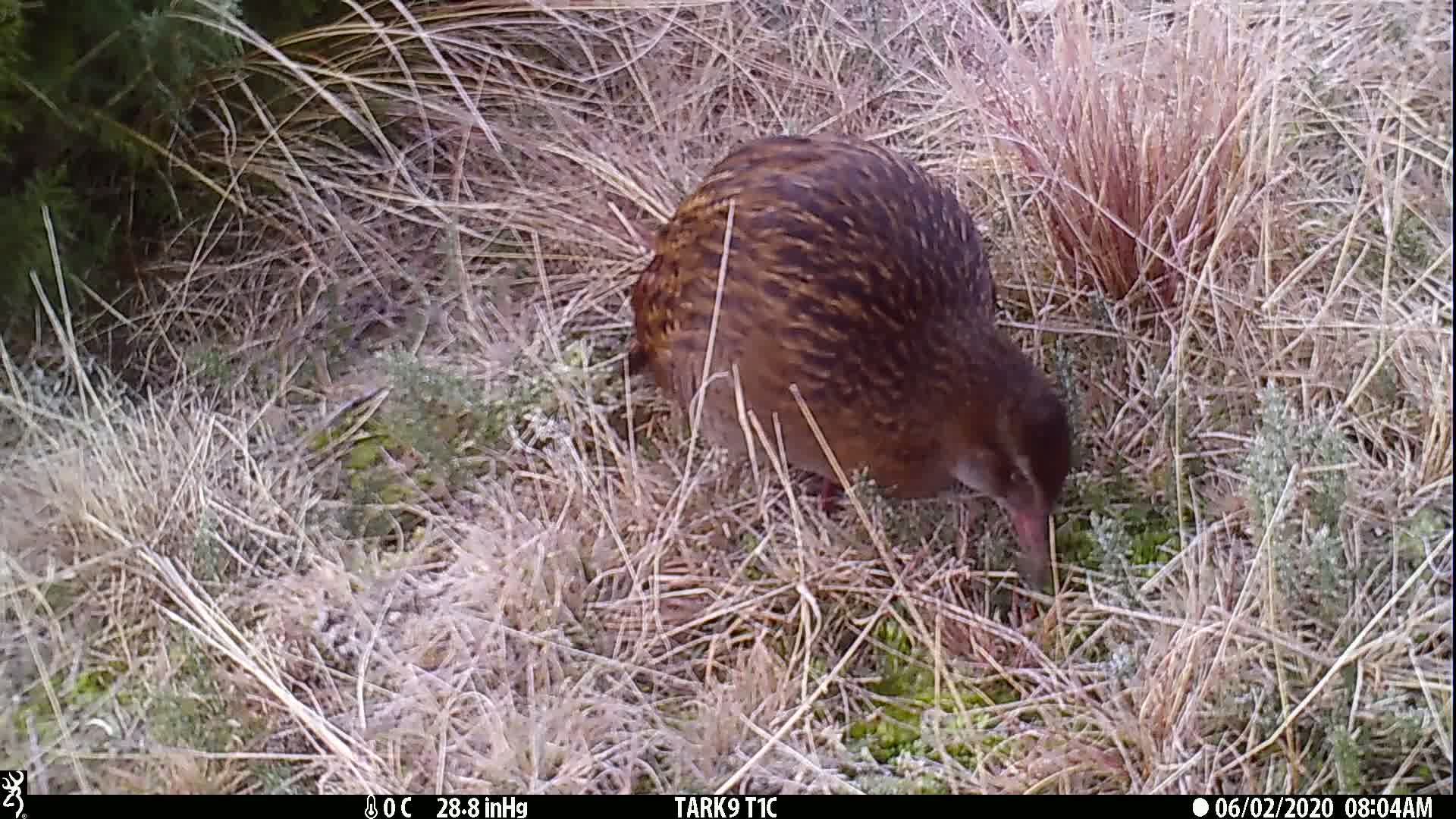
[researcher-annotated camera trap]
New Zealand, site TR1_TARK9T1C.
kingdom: Animalia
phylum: Chordata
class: Aves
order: Gruiformes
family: Rallidae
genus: Gallirallus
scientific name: Gallirallus australis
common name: weka